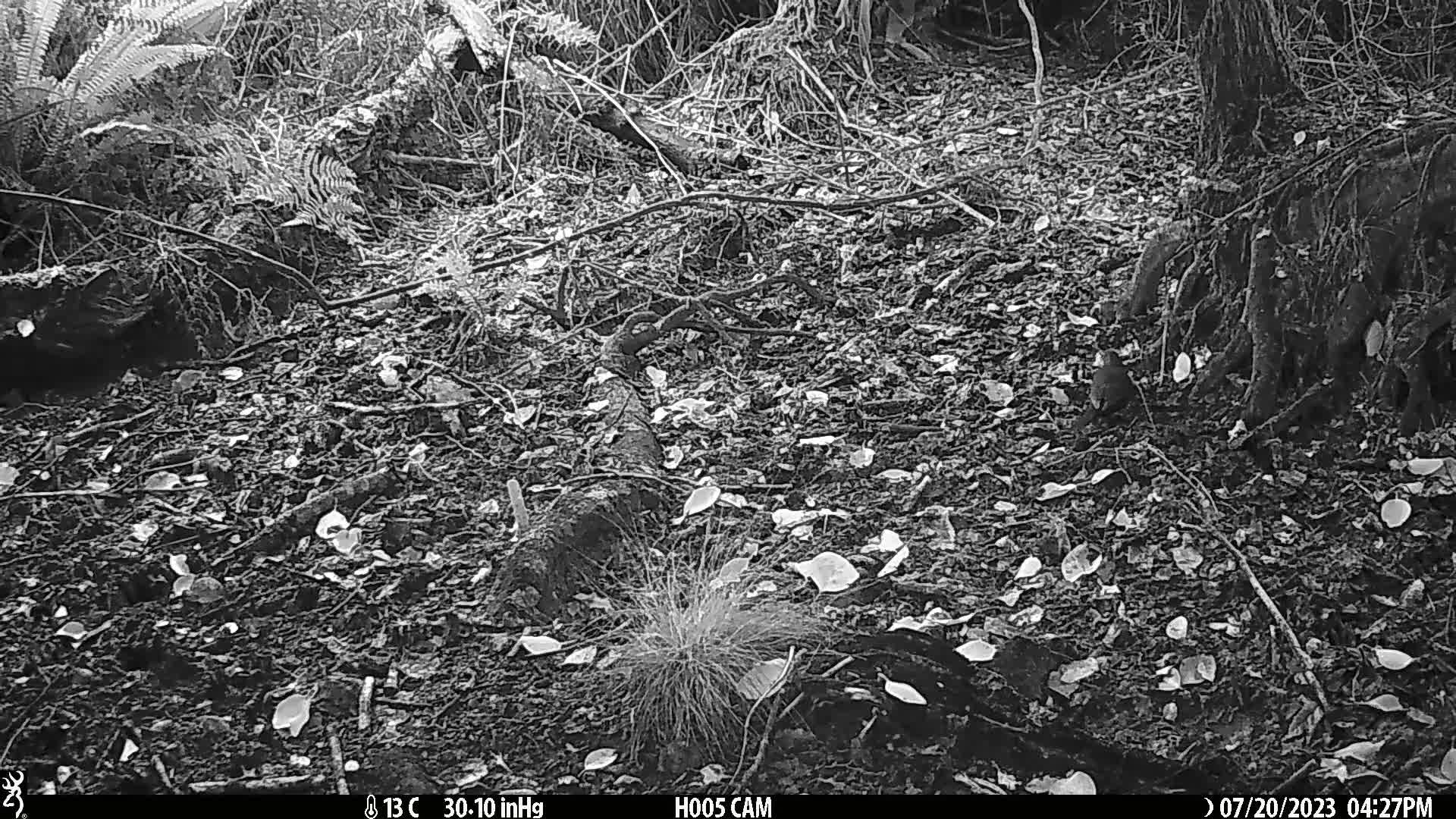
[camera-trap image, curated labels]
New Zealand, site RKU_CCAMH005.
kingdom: Animalia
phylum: Chordata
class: Aves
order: Passeriformes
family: Turdidae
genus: Turdus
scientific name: Turdus merula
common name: eurasian blackbird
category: blackbird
Blackbird (eurasian blackbird) (Turdus merula).